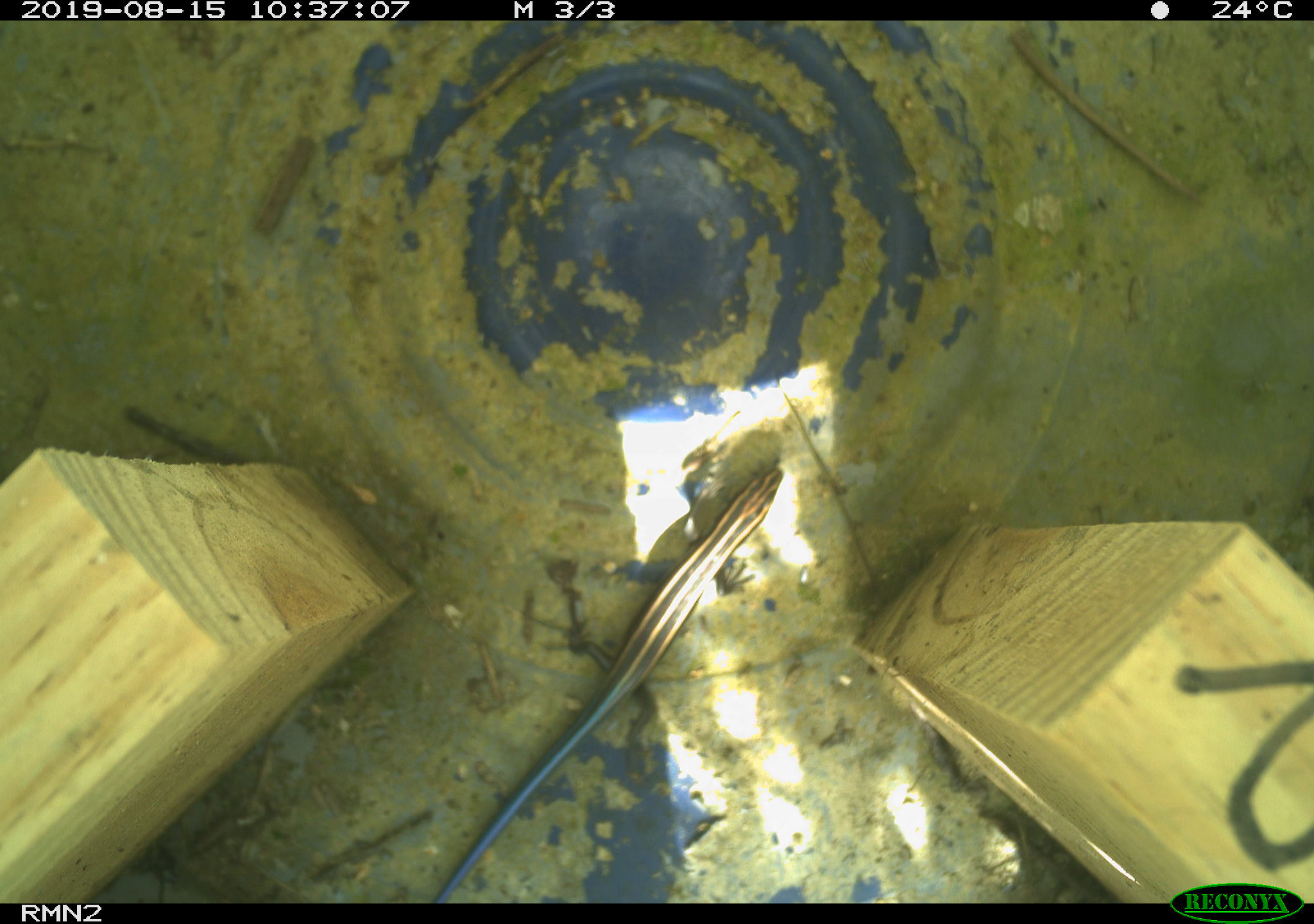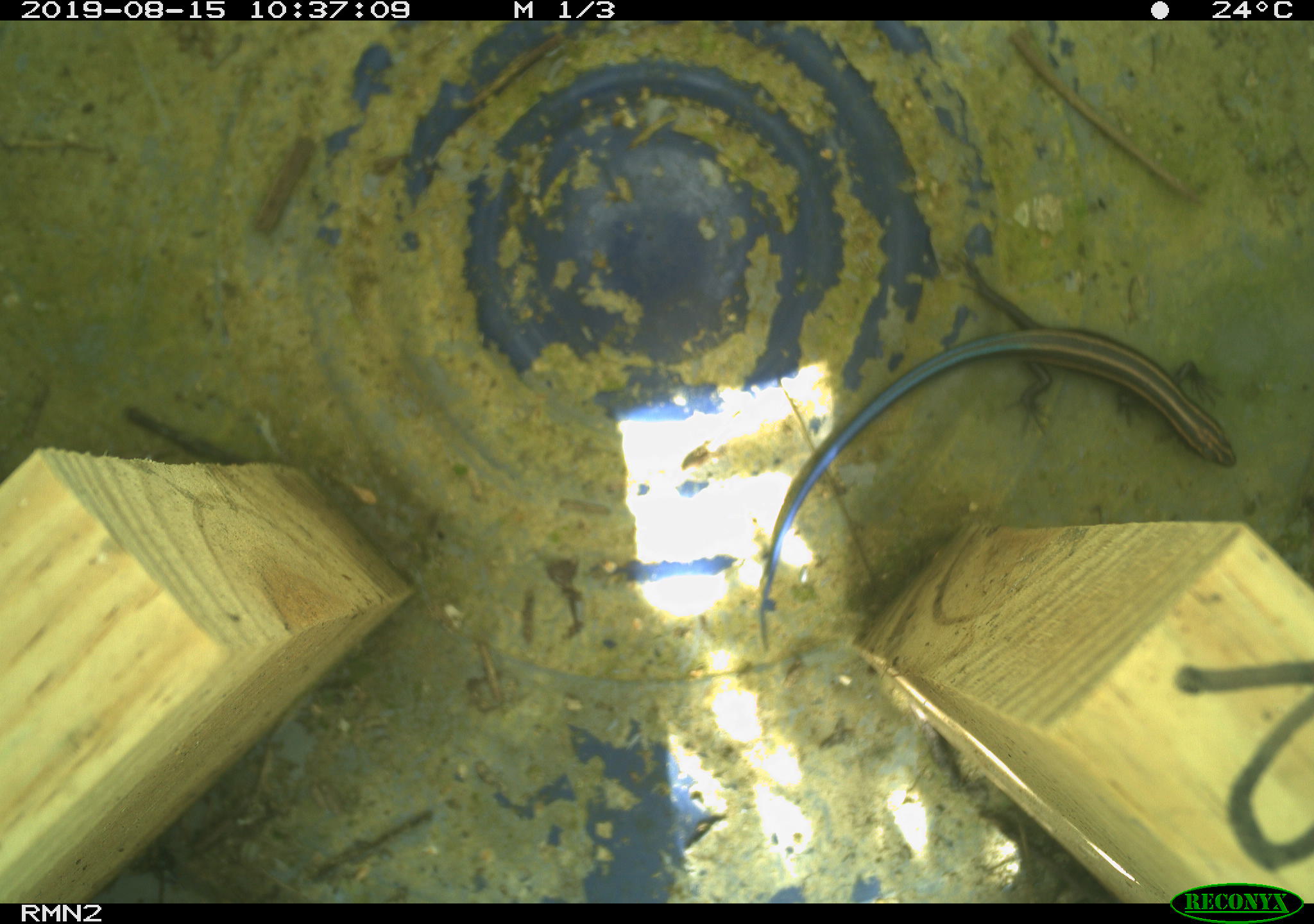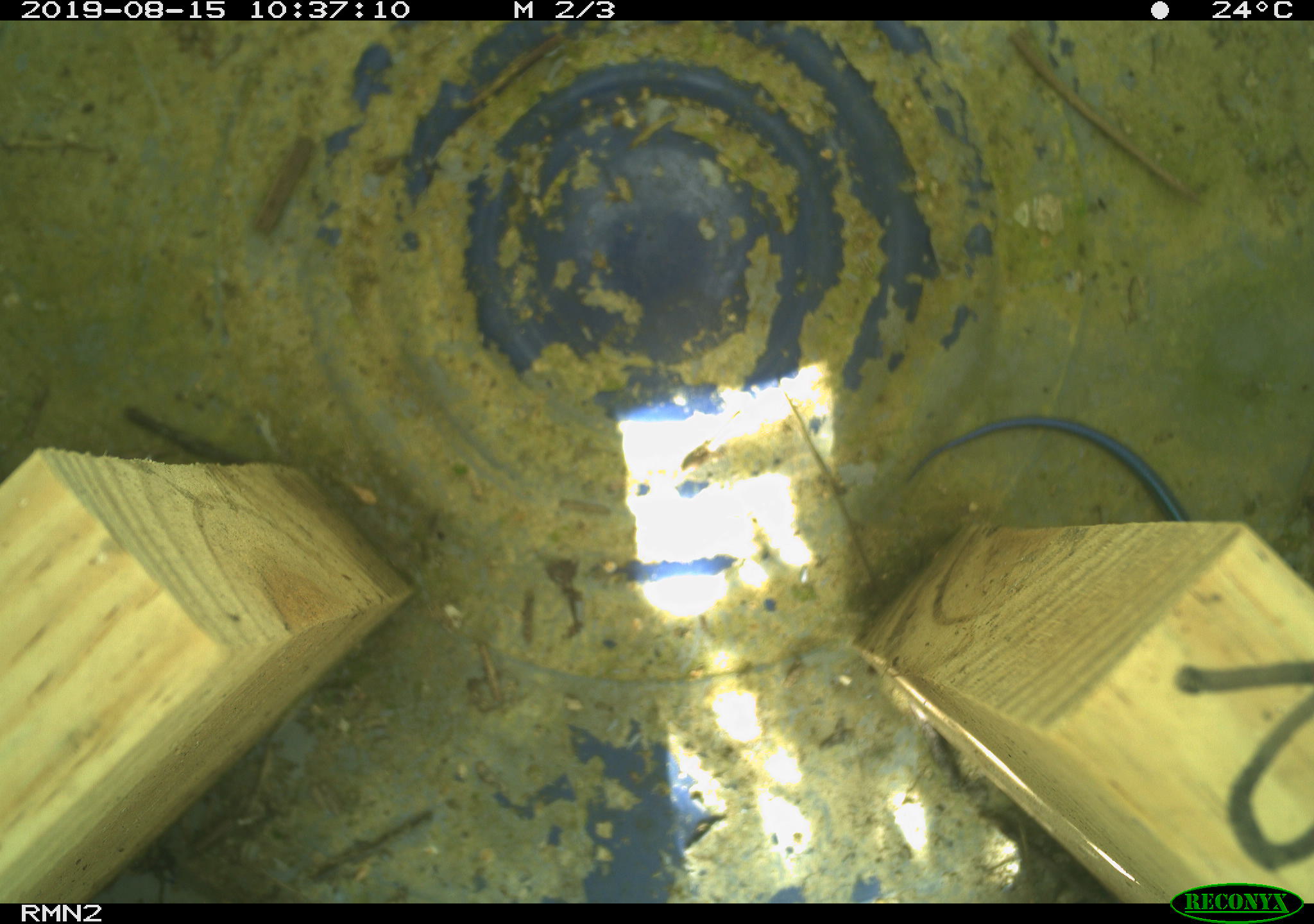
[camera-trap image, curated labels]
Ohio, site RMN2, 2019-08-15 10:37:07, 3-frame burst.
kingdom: Animalia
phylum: Chordata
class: Reptilia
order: Squamata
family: Scincidae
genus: Plestiodon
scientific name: Plestiodon fasciatus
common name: common five-lined skink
Common five-lined skink (Plestiodon fasciatus).